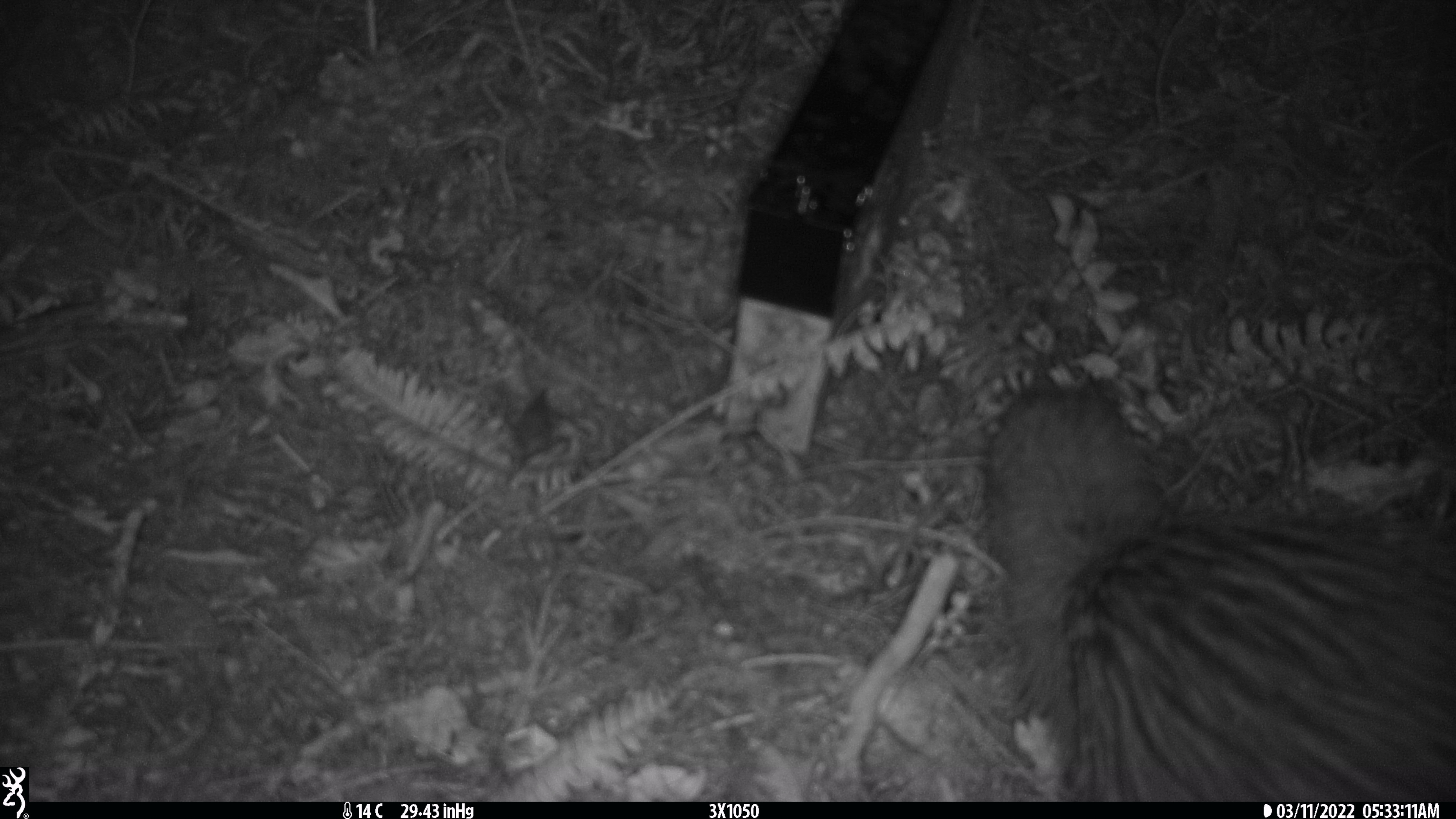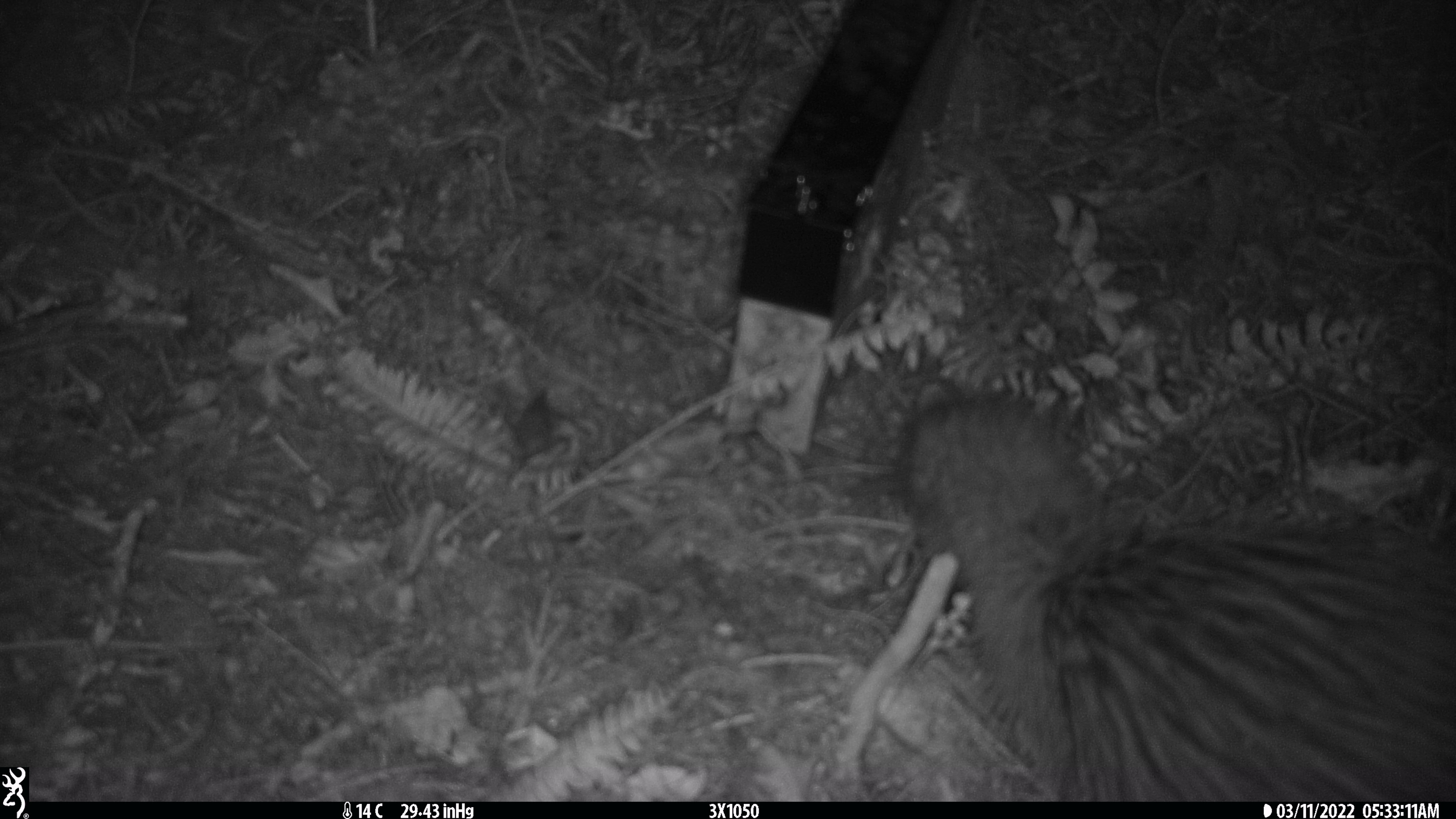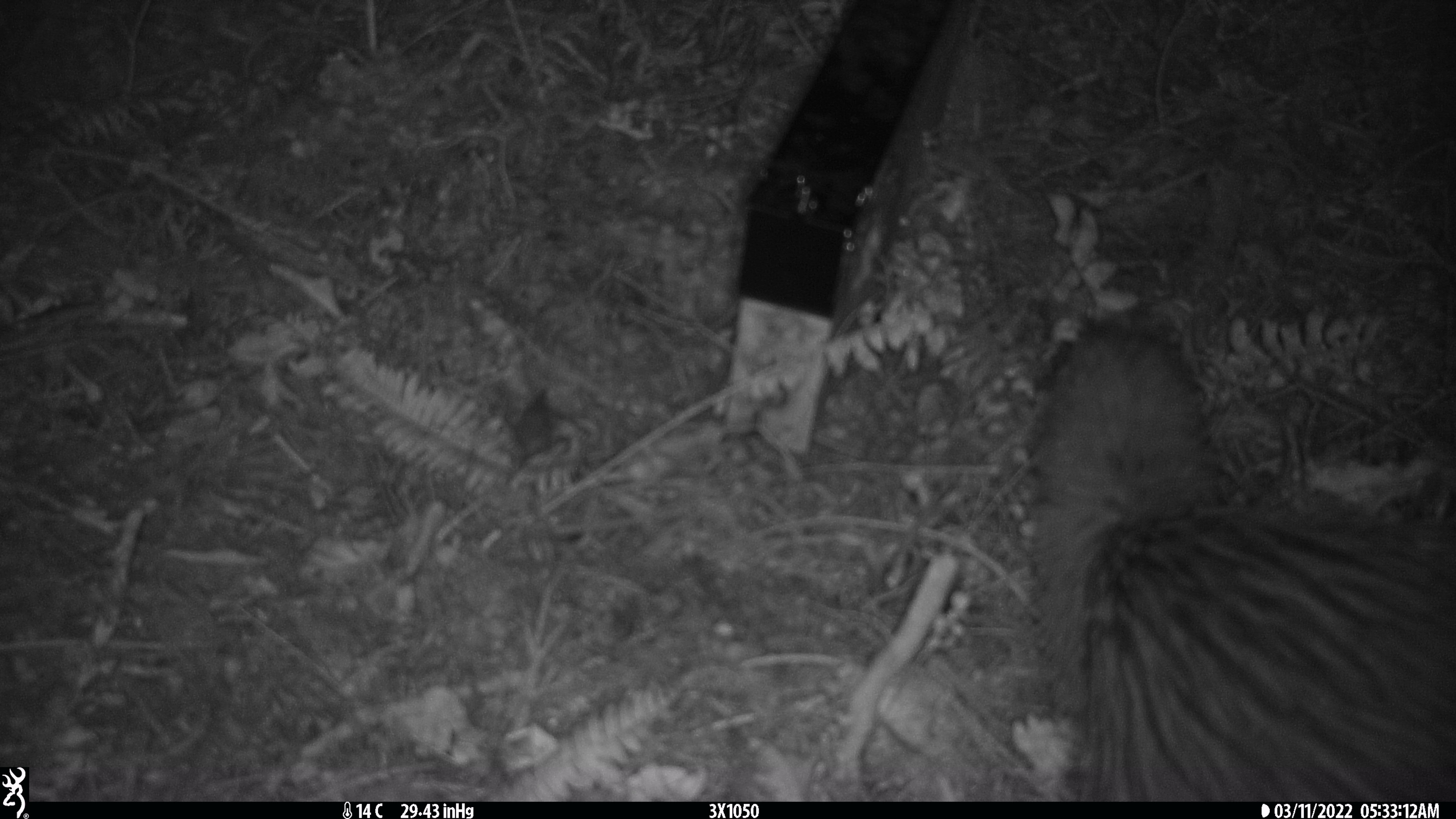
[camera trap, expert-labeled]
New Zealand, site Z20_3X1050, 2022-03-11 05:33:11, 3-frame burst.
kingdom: Animalia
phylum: Chordata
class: Aves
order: Apterygiformes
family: Apterygidae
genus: Apteryx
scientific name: Apteryx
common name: kiwi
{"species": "kiwi (Apteryx)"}